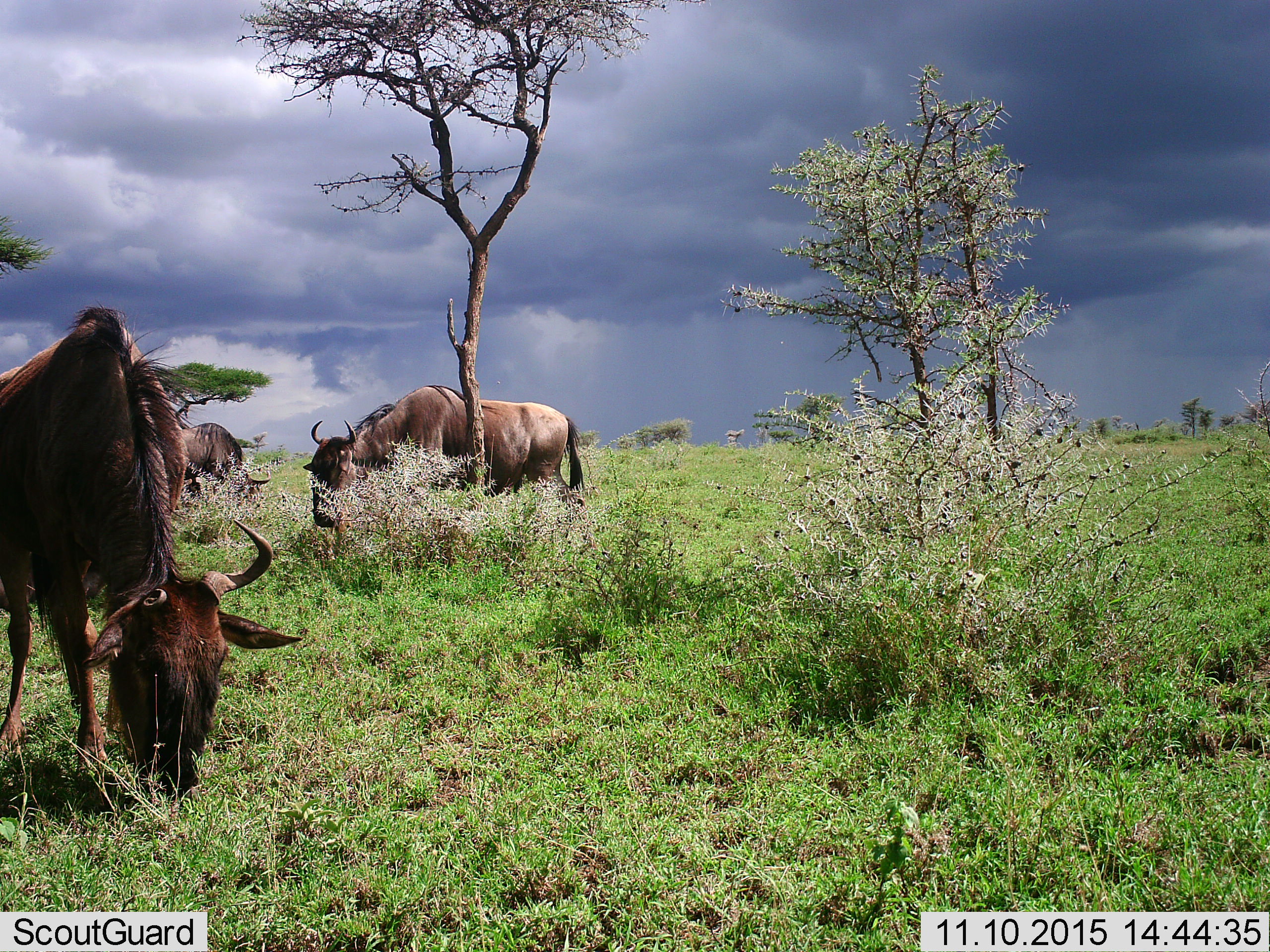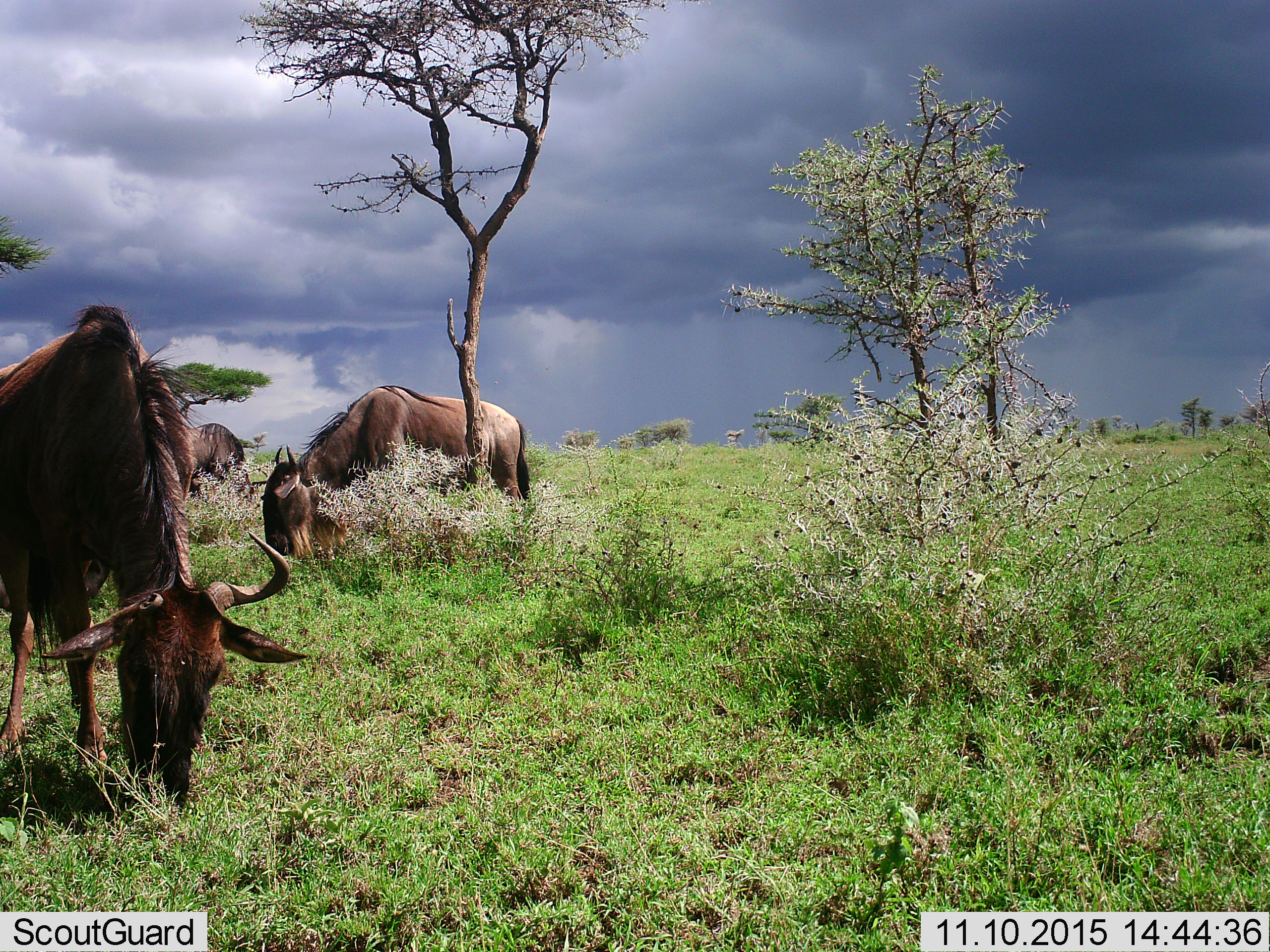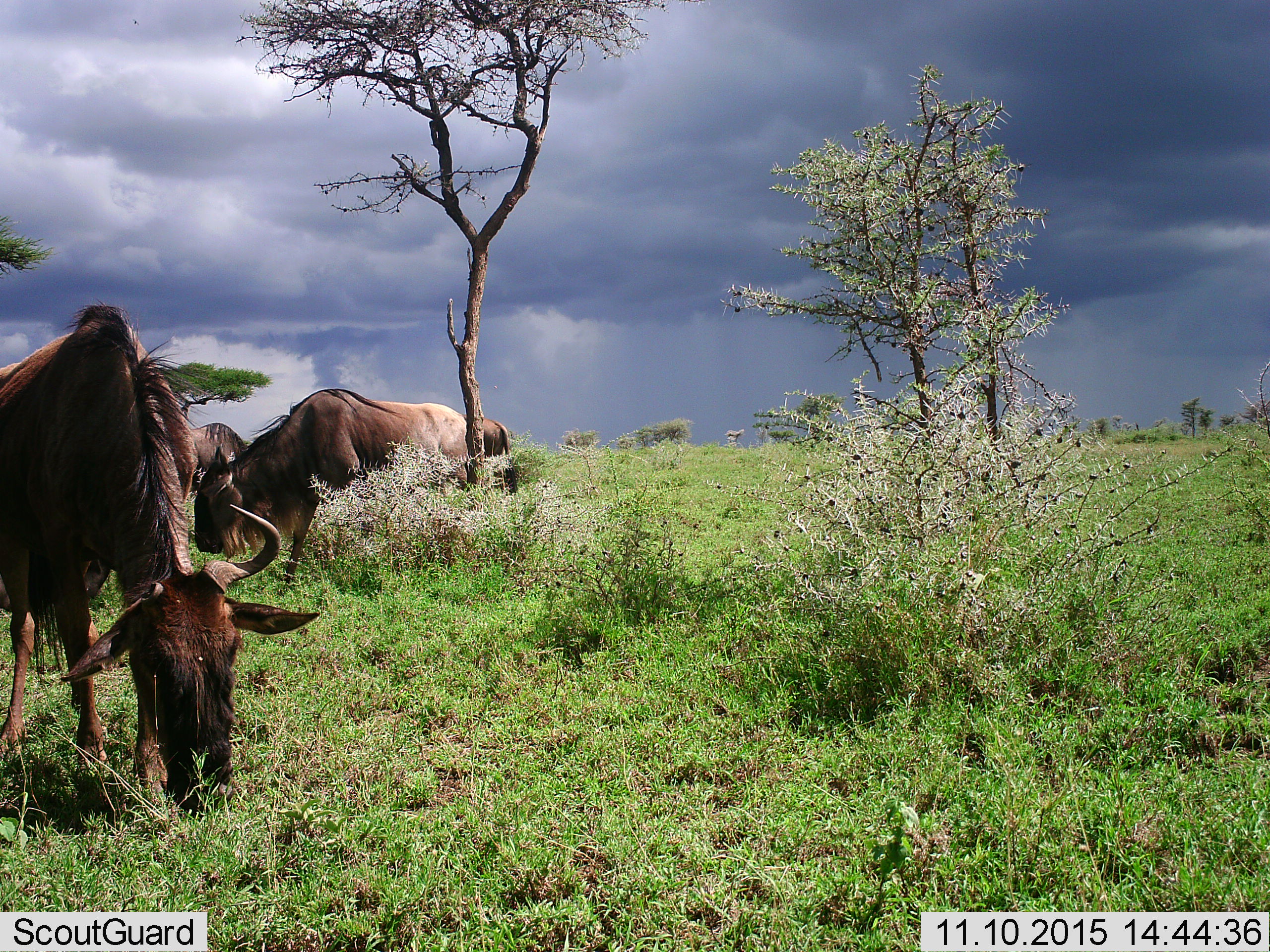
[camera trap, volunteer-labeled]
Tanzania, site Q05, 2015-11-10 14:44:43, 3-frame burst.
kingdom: Animalia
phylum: Chordata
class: Mammalia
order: Artiodactyla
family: Bovidae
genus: Connochaetes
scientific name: Connochaetes taurinus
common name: blue wildebeest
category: wildebeest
Wildebeest (blue wildebeest) (Connochaetes taurinus), count 3. Behavior (volunteer vote fractions): standing 29%, resting 29%, moving 57%, interacting 0%. Young present (vote fraction): 0%. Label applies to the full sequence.